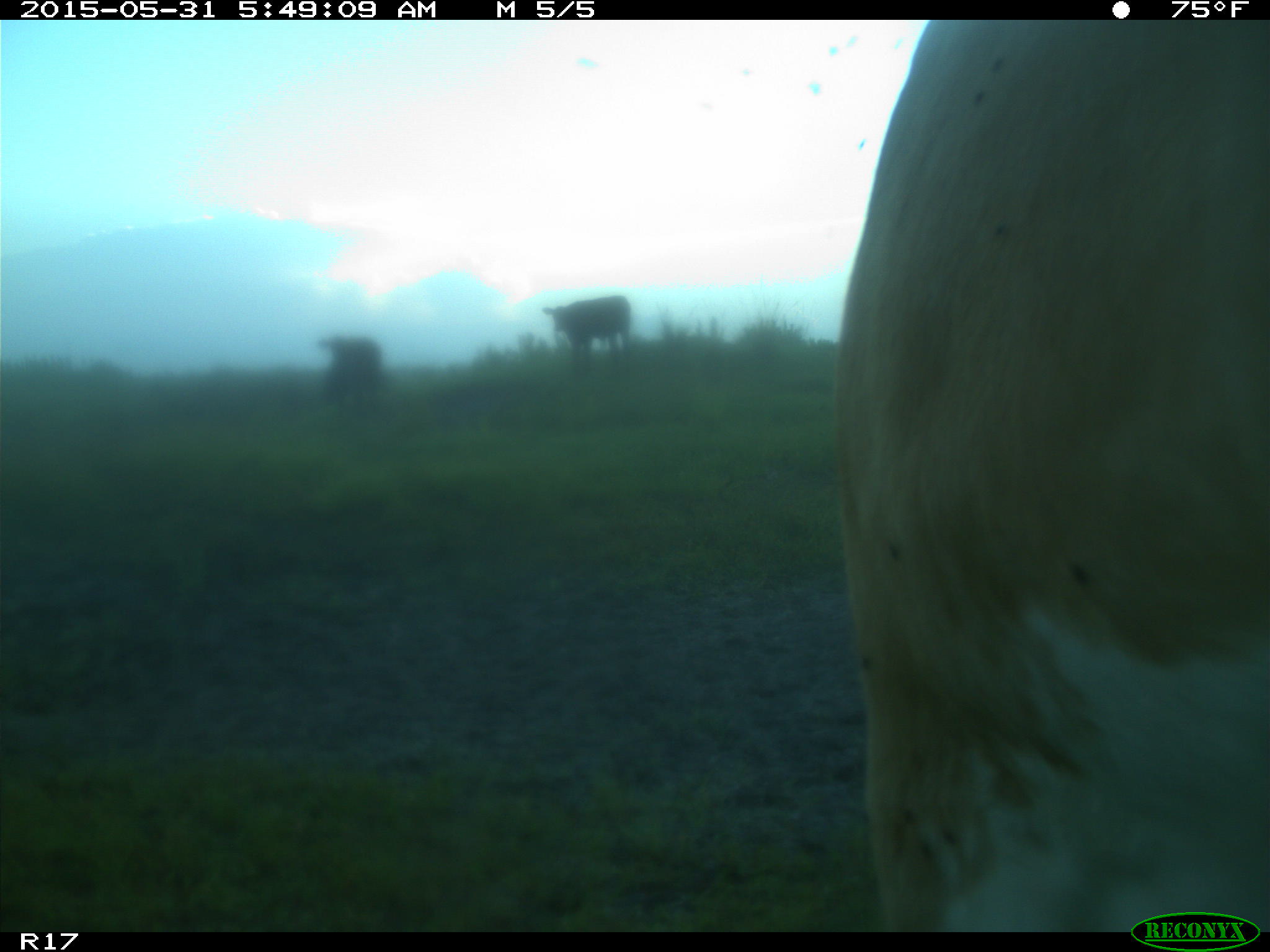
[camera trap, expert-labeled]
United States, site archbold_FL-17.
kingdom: Animalia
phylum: Chordata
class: Mammalia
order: Artiodactyla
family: Bovidae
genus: Bos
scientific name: Bos taurus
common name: domestic cow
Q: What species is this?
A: Bos taurus (domestic cow).